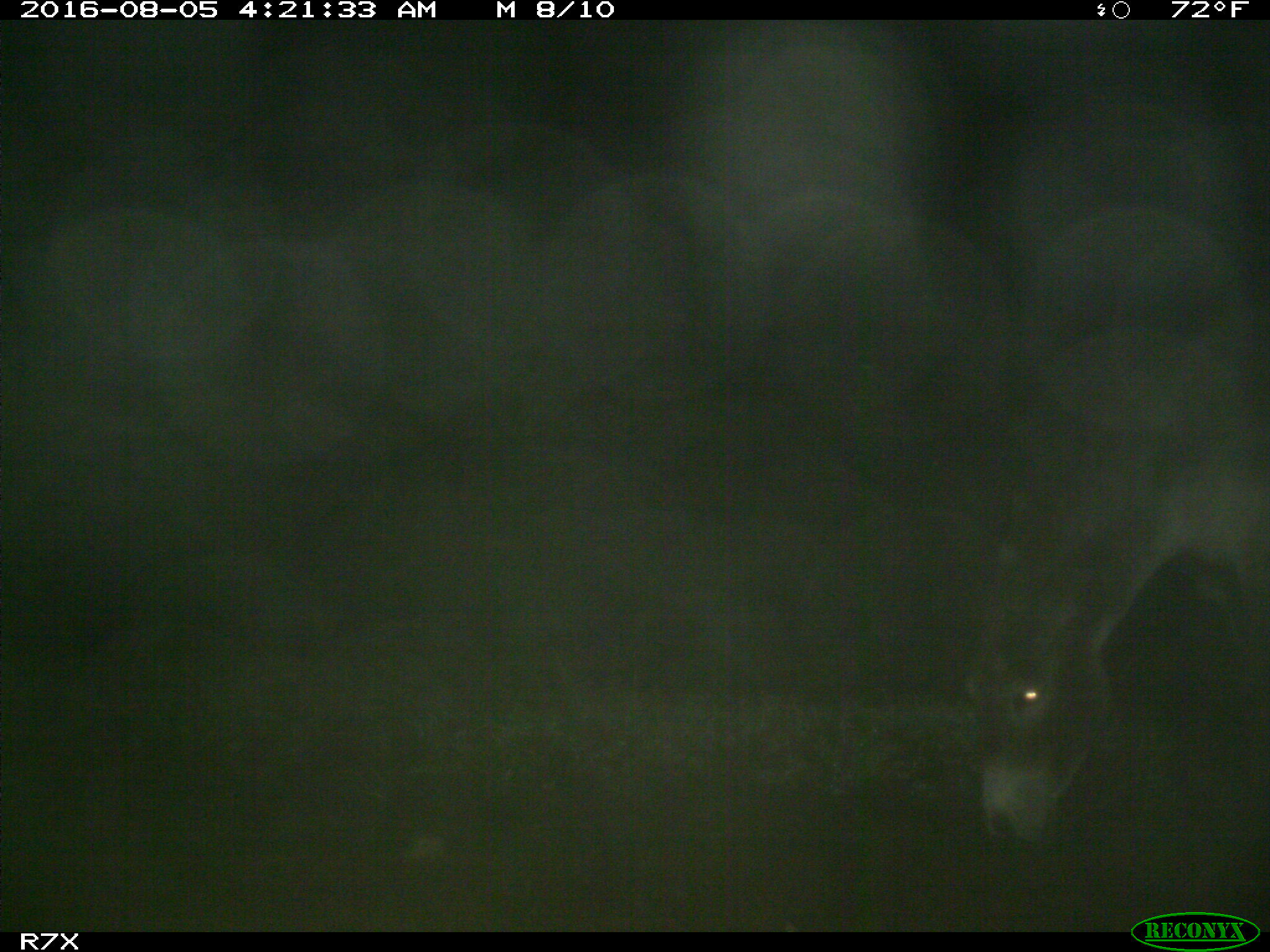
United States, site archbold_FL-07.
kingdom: Animalia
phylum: Chordata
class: Mammalia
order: Perissodactyla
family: Equidae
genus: Equus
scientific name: Equus africanus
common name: african wild ass